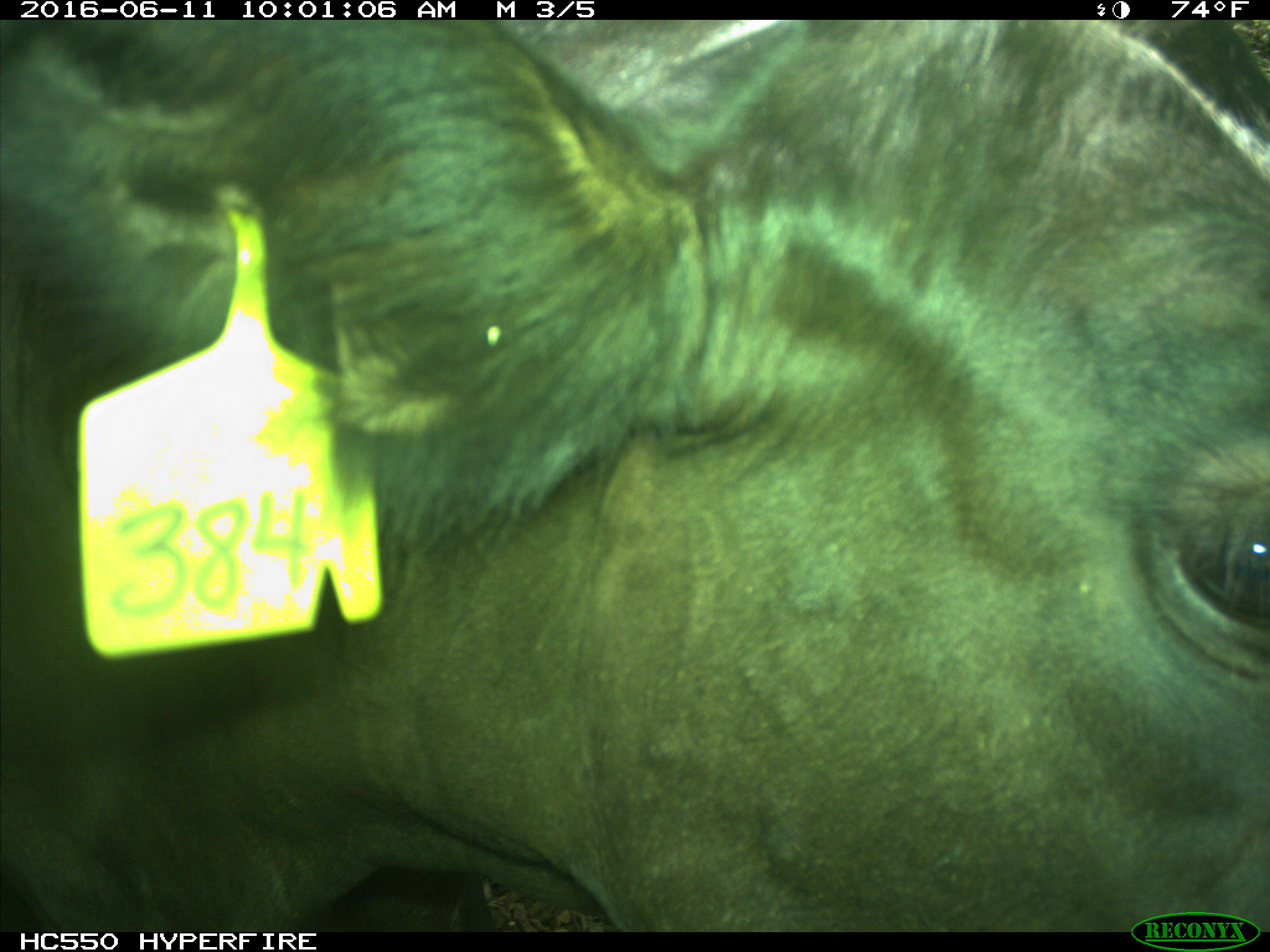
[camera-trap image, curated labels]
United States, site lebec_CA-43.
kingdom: Animalia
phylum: Chordata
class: Mammalia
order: Artiodactyla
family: Bovidae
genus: Bos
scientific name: Bos taurus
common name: domestic cow